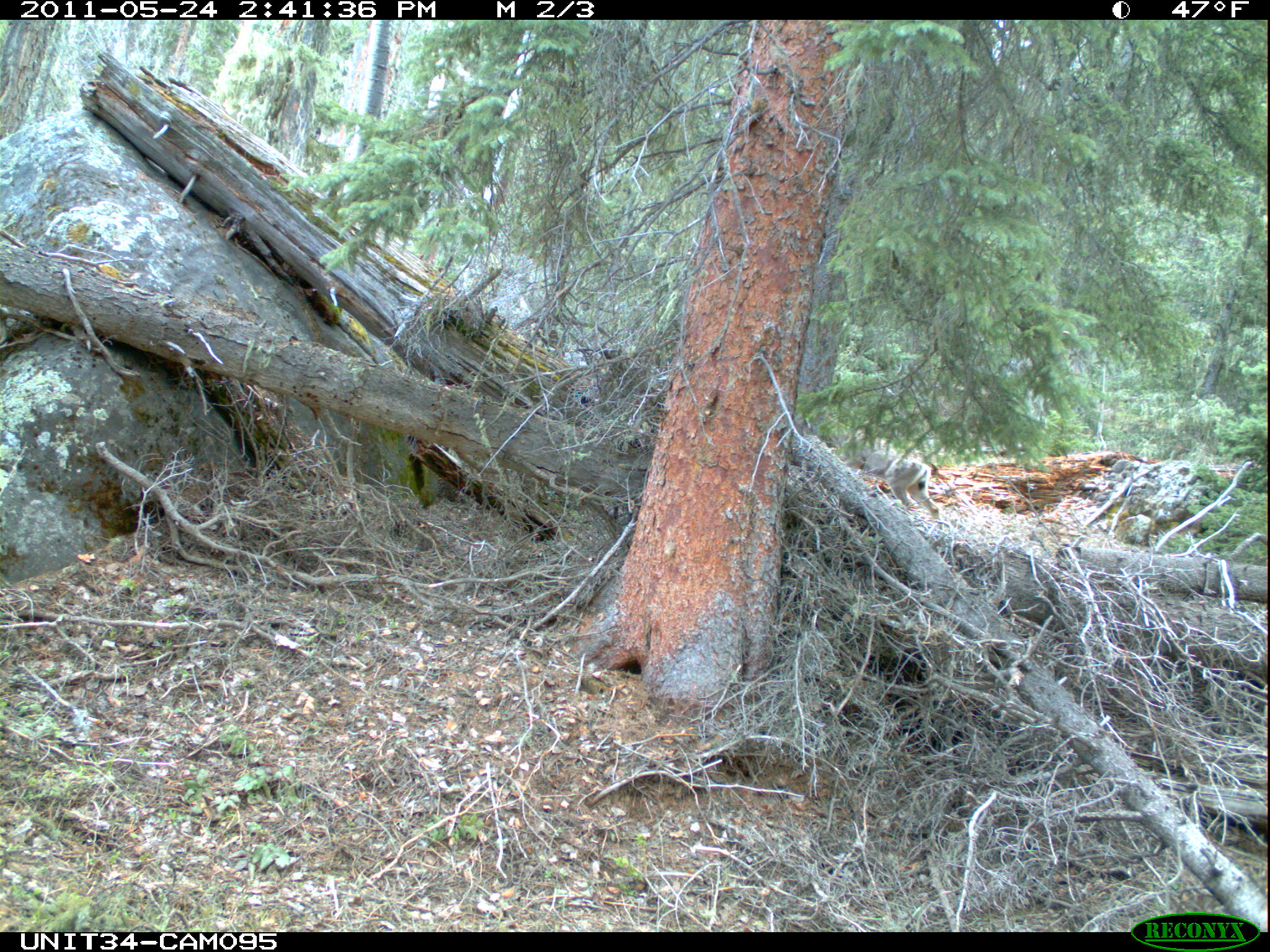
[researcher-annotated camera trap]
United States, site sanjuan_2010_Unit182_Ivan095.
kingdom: Animalia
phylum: Chordata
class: Mammalia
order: Artiodactyla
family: Cervidae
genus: Odocoileus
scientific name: Odocoileus hemionus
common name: mule deer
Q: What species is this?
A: Odocoileus hemionus (mule deer).